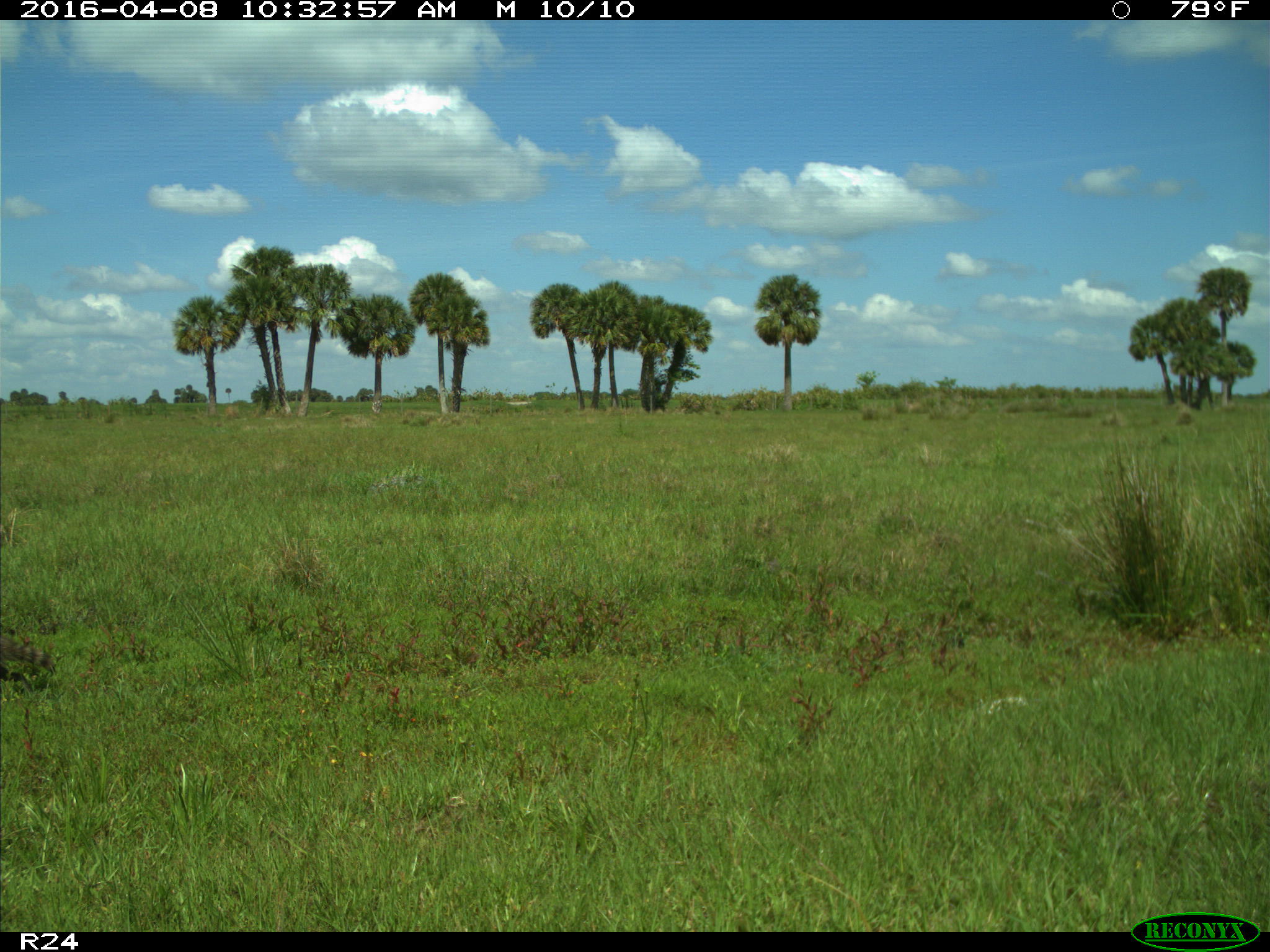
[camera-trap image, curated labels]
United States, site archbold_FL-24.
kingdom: Animalia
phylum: Chordata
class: Mammalia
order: Carnivora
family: Procyonidae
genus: Procyon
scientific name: Procyon lotor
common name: common raccoon